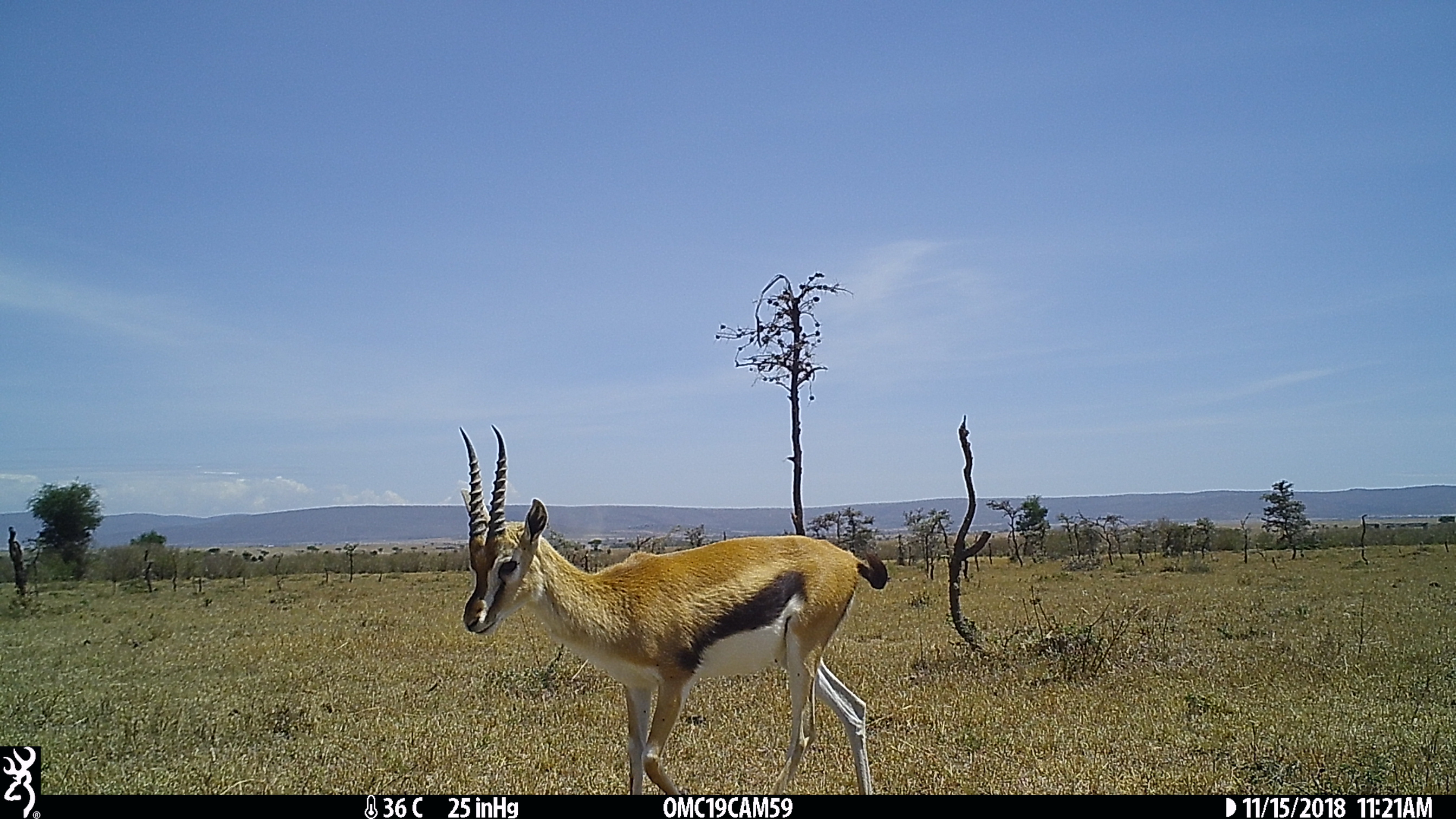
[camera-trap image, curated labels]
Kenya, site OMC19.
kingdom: Animalia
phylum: Chordata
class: Mammalia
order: Artiodactyla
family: Bovidae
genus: Eudorcas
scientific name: Eudorcas thomsonii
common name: thomon's gazelle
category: gazelle thomsons